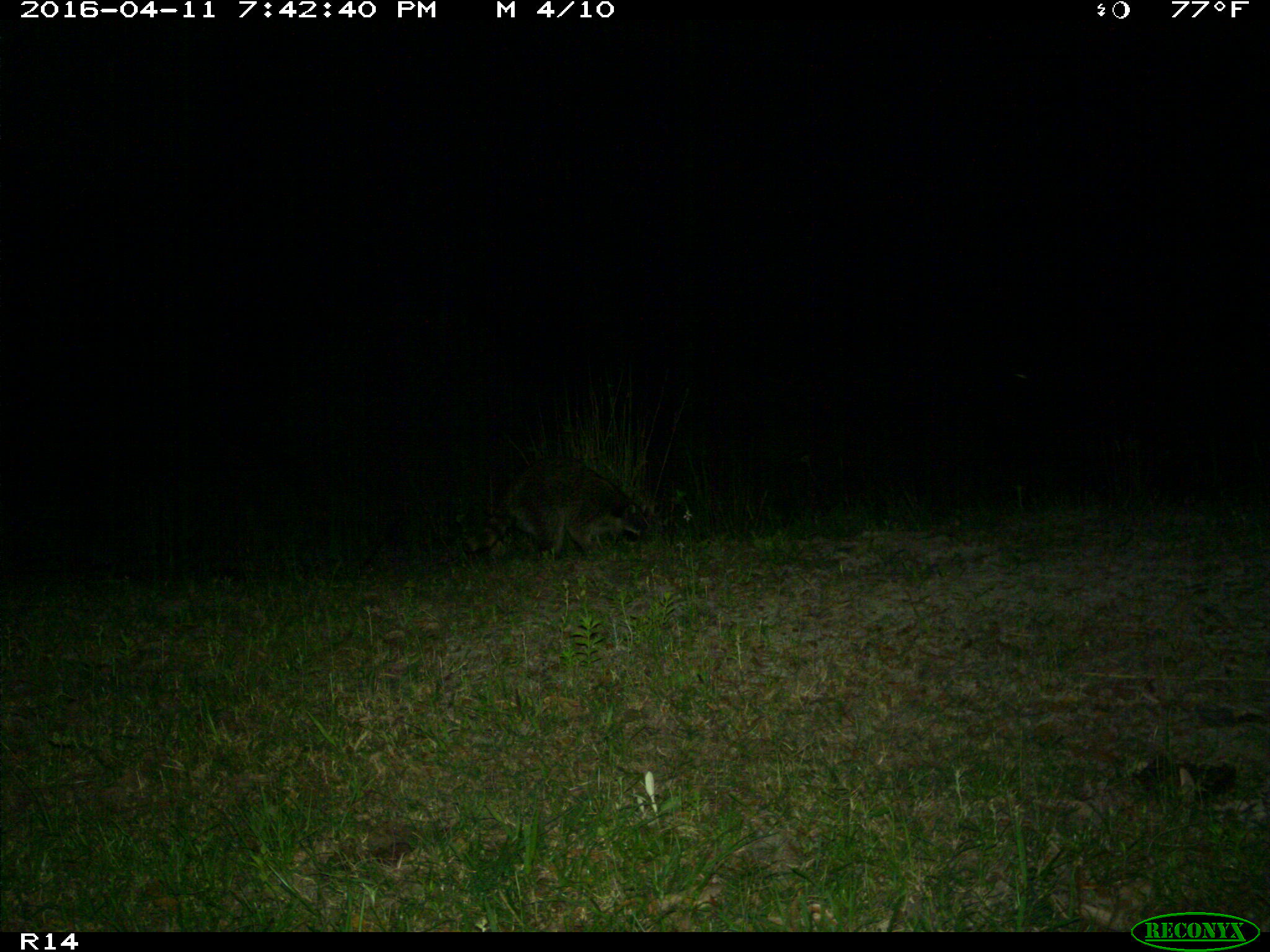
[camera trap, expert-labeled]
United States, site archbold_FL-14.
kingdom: Animalia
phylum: Chordata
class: Mammalia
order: Carnivora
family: Procyonidae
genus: Procyon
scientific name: Procyon lotor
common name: common raccoon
Procyon lotor (common raccoon).